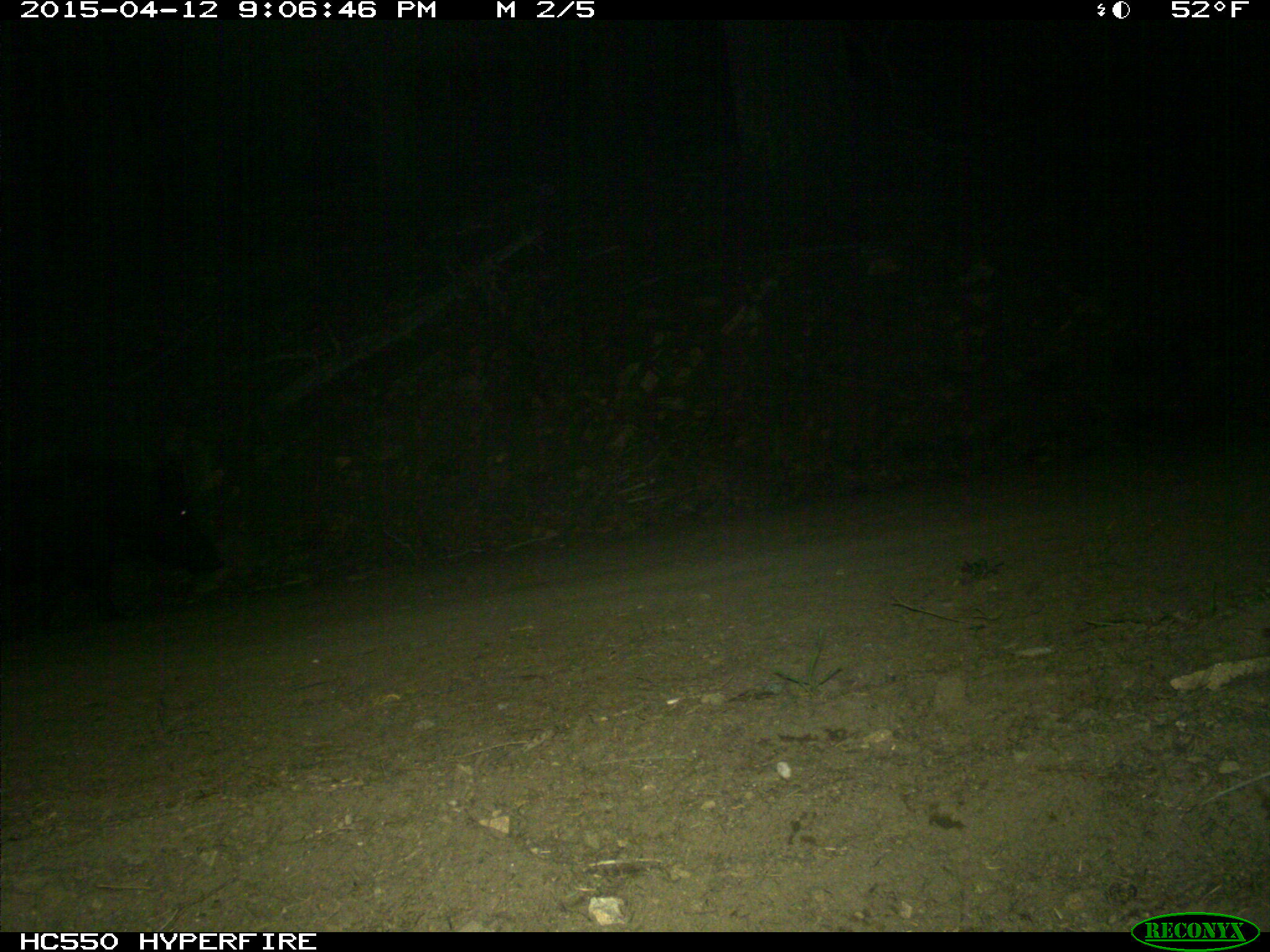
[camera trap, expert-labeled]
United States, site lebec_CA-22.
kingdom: Animalia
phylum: Chordata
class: Mammalia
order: Artiodactyla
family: Suidae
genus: Sus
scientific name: Sus scrofa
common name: wild boar